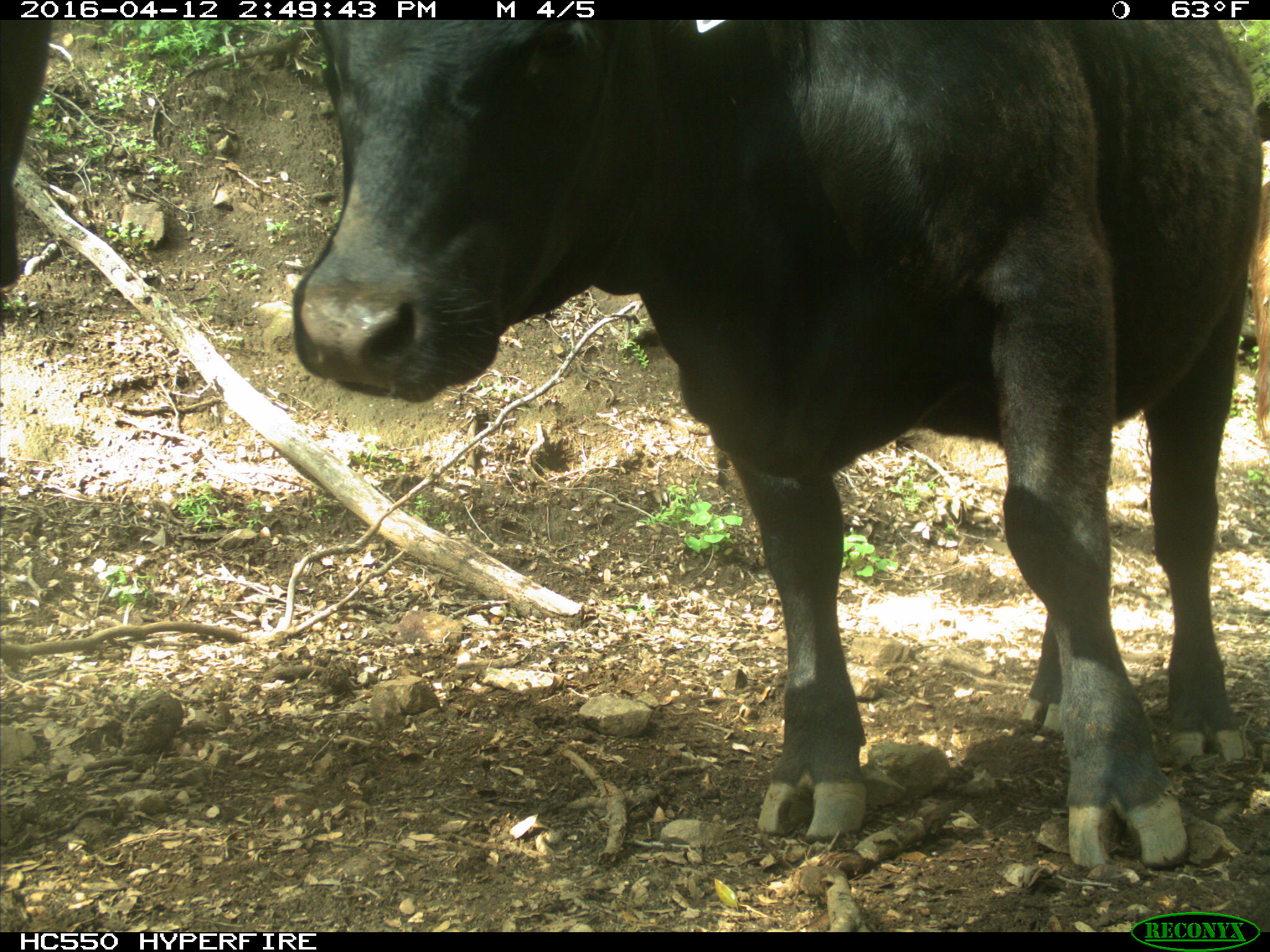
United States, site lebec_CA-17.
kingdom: Animalia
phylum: Chordata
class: Mammalia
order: Artiodactyla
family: Bovidae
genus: Bos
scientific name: Bos taurus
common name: domestic cow